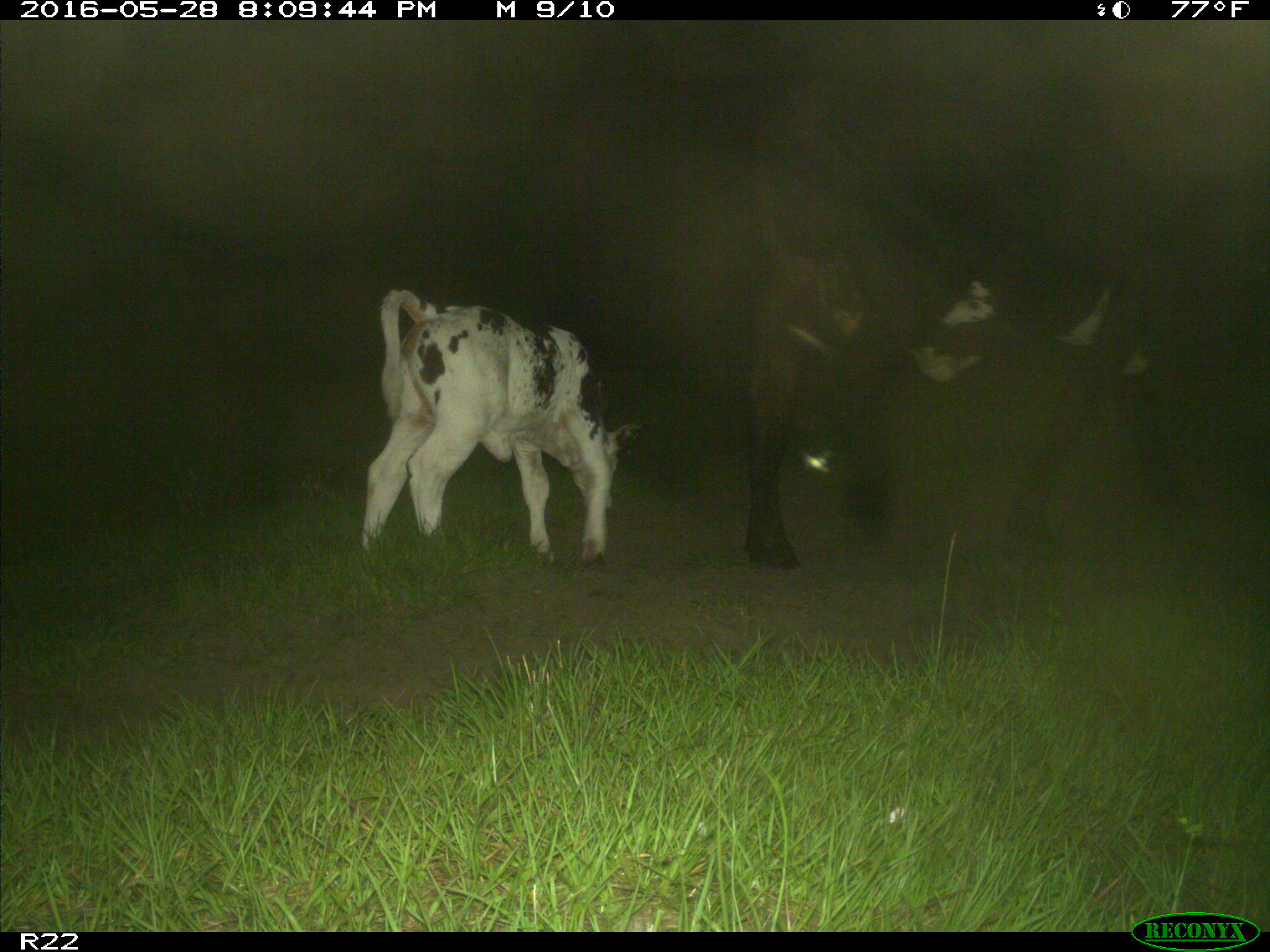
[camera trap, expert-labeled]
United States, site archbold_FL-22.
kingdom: Animalia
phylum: Chordata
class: Mammalia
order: Artiodactyla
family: Bovidae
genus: Bos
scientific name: Bos taurus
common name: domestic cow